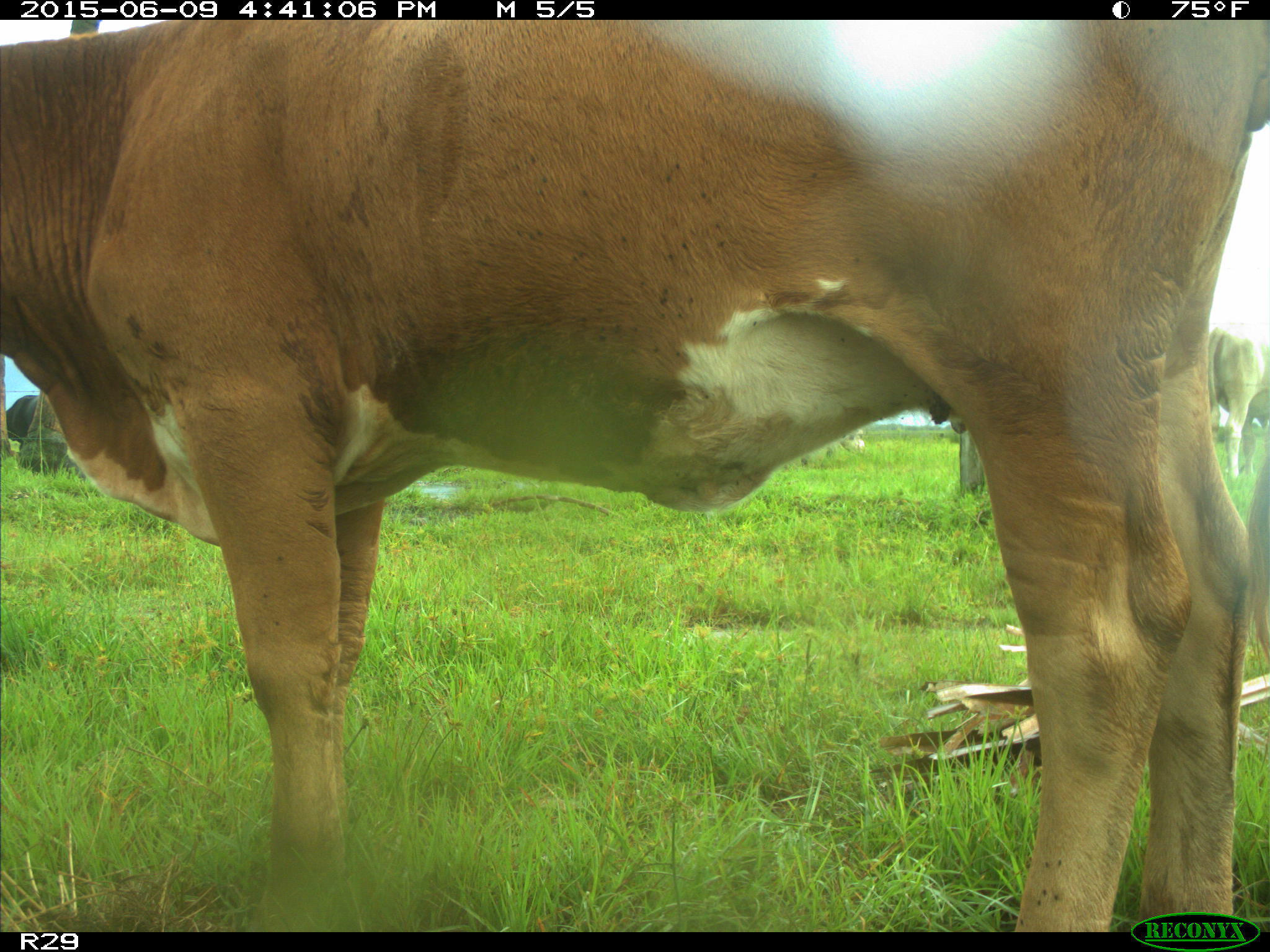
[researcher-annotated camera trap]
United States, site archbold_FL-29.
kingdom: Animalia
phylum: Chordata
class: Mammalia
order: Artiodactyla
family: Bovidae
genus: Bos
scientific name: Bos taurus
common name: domestic cow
Bos taurus (domestic cow).